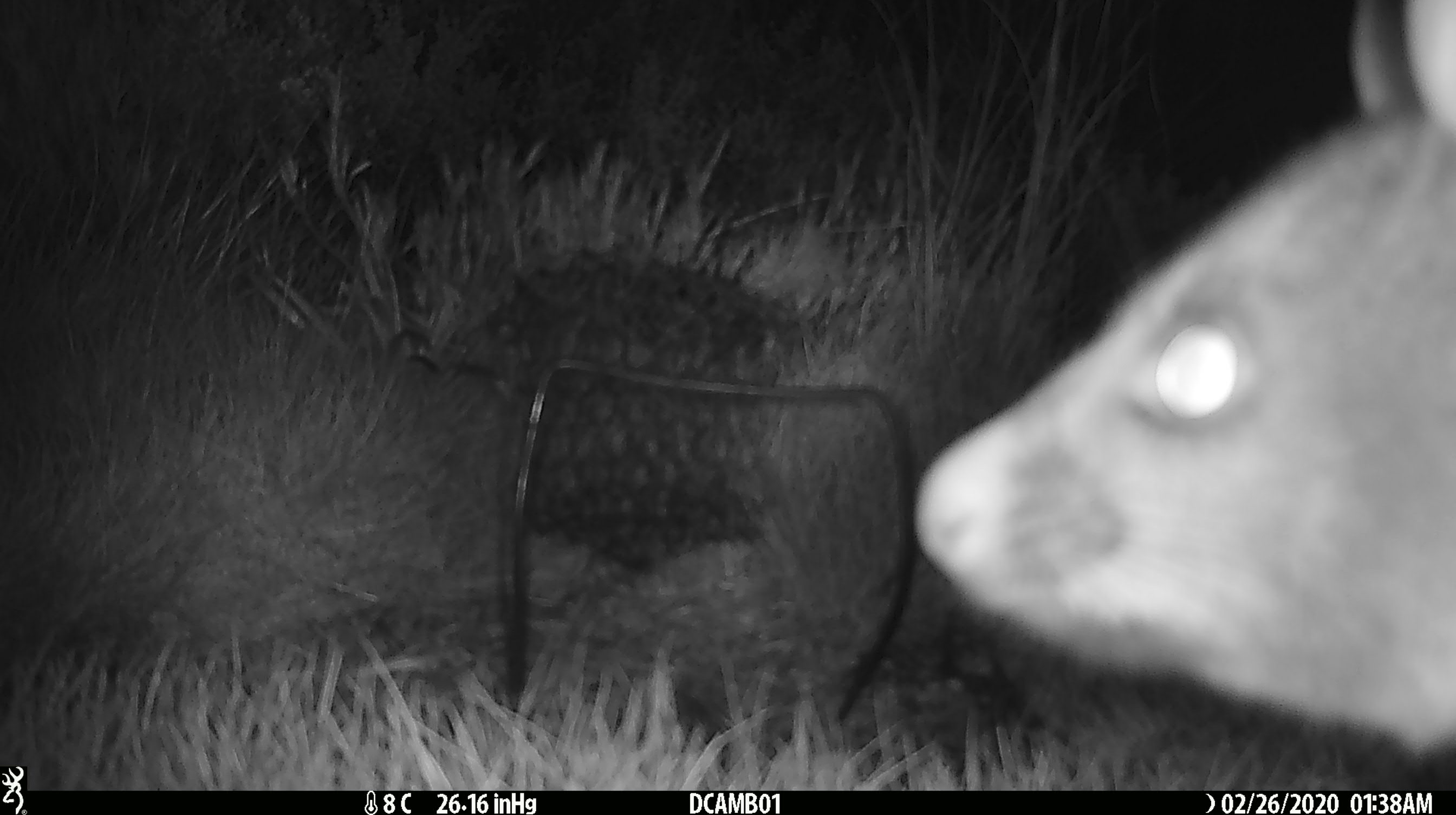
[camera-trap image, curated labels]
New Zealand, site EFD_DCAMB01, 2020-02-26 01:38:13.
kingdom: Animalia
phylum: Chordata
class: Mammalia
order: Diprotodontia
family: Phalangeridae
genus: Trichosurus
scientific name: Trichosurus vulpecula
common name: common brushtail possum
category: possum